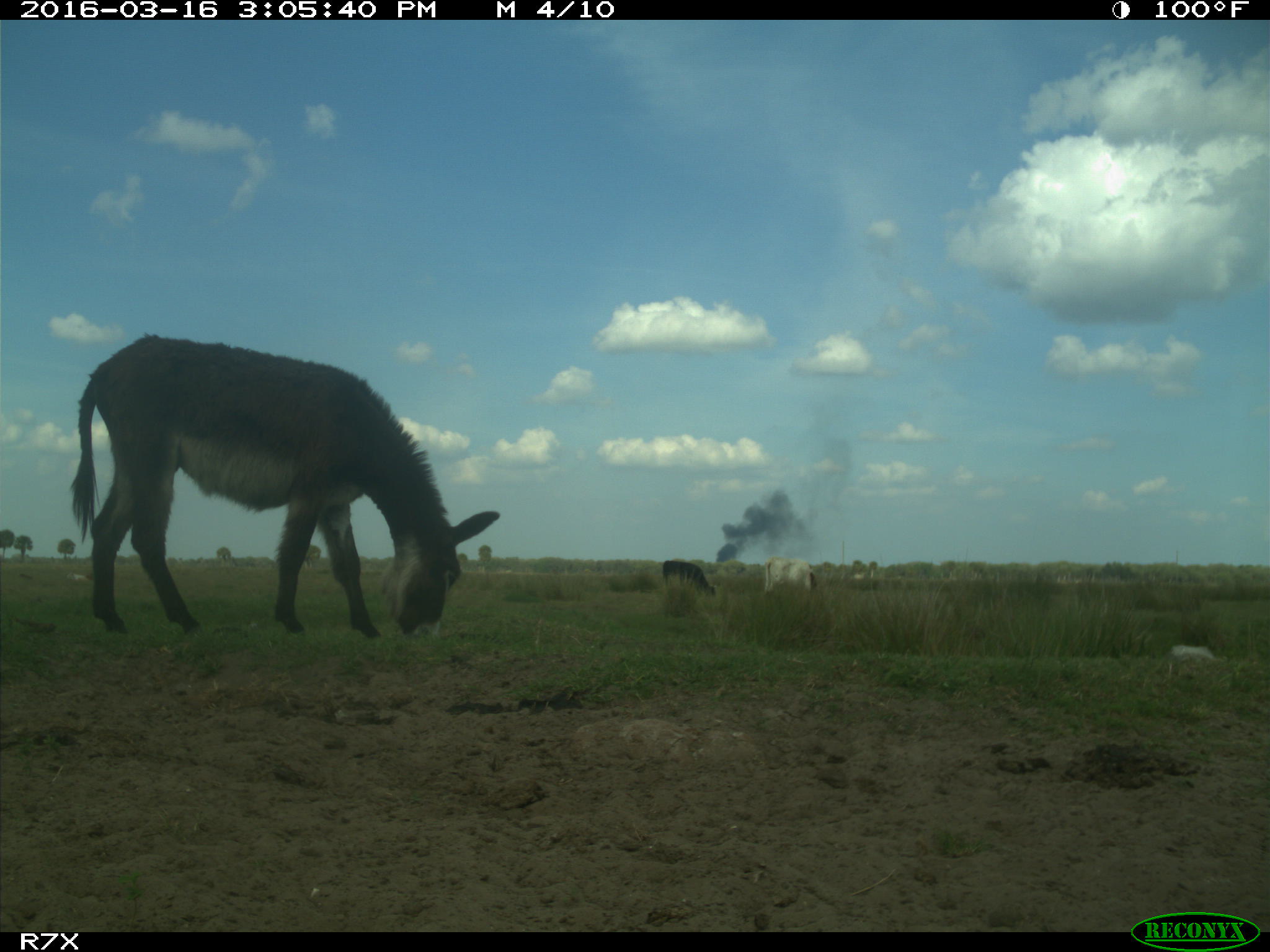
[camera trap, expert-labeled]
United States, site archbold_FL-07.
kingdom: Animalia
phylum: Chordata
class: Mammalia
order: Artiodactyla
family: Bovidae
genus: Bos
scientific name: Bos taurus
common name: domestic cow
Bos taurus (domestic cow).